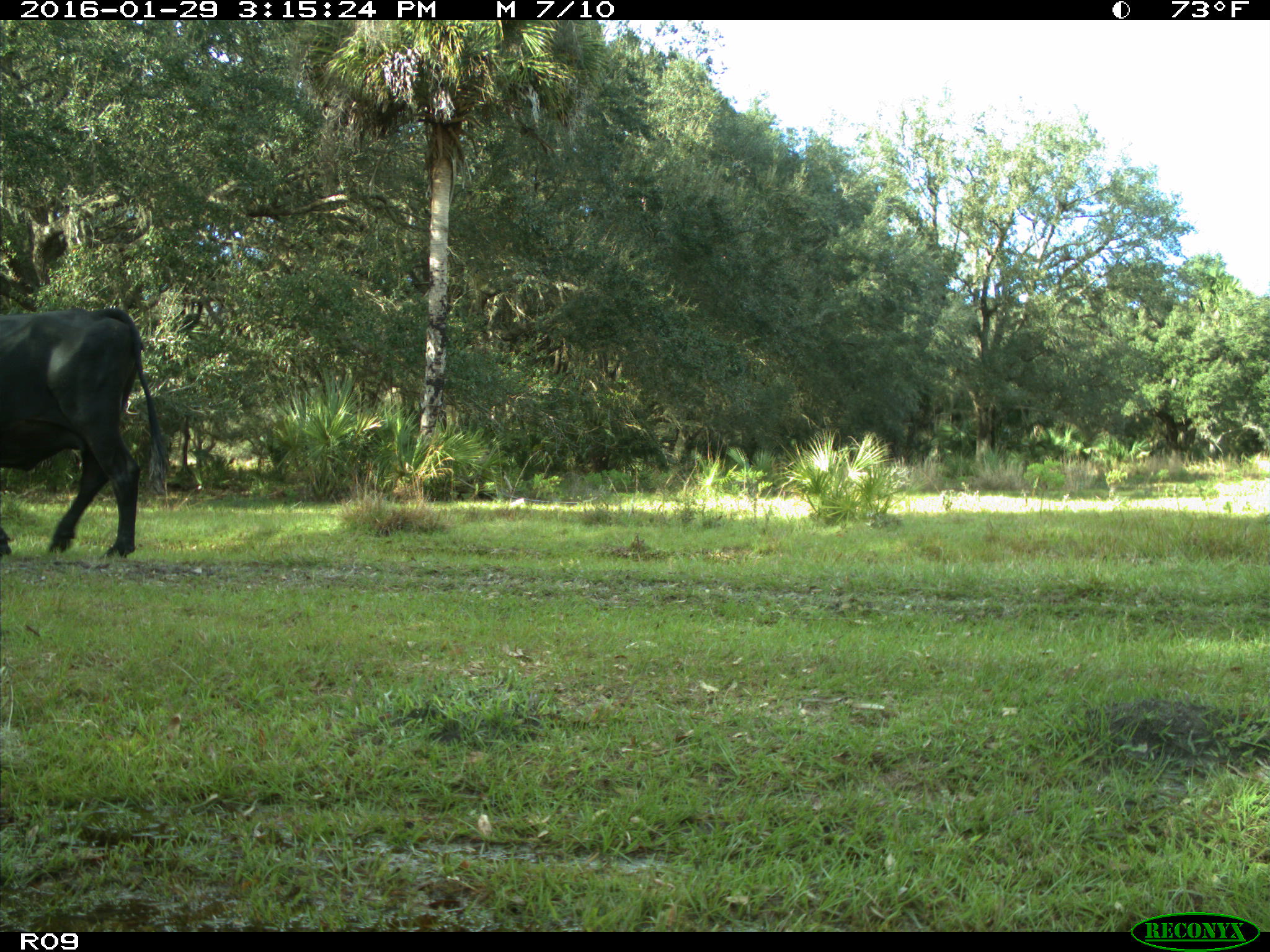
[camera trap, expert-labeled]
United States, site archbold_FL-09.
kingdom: Animalia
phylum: Chordata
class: Mammalia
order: Artiodactyla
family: Bovidae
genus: Bos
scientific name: Bos taurus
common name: domestic cow